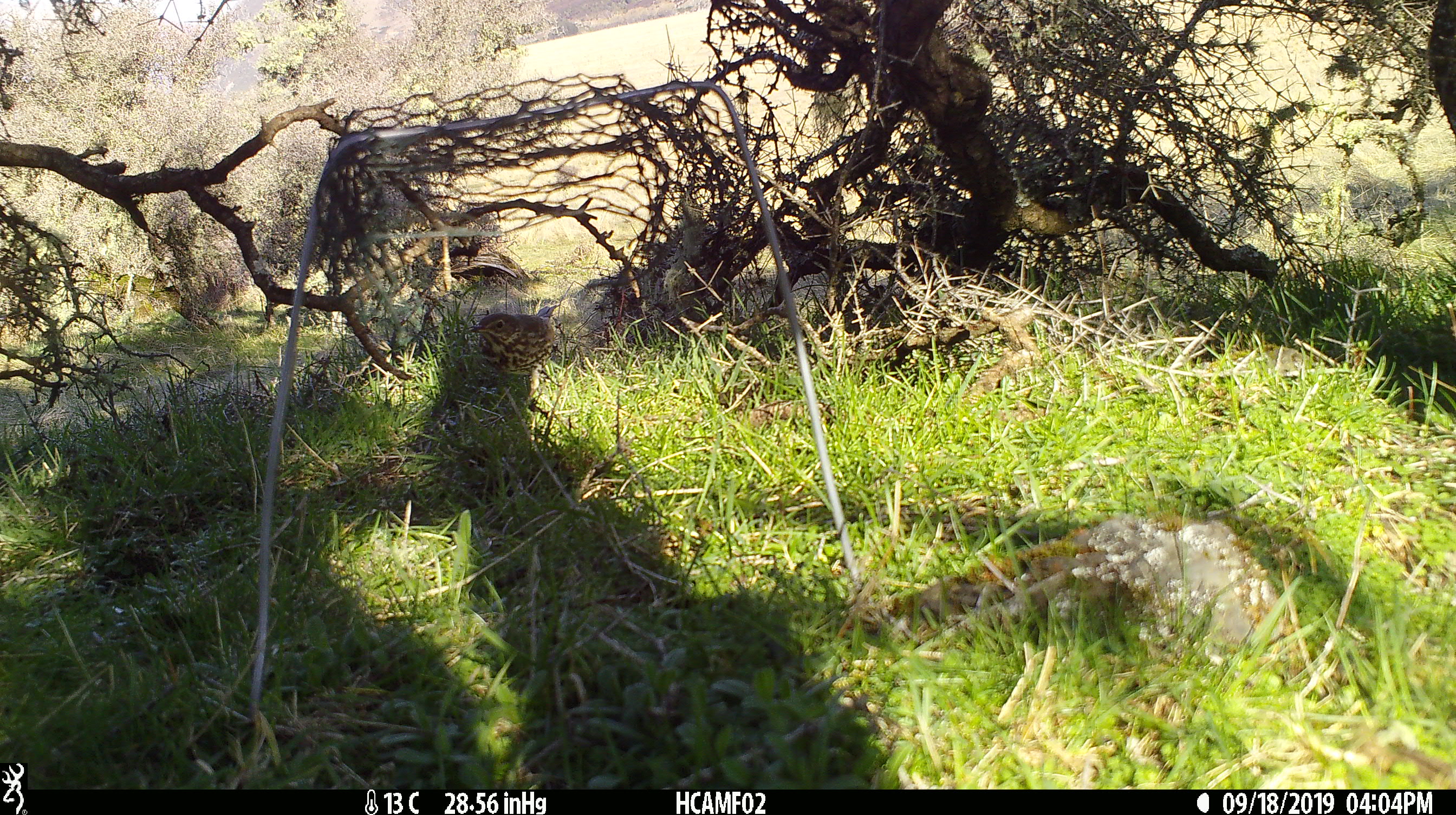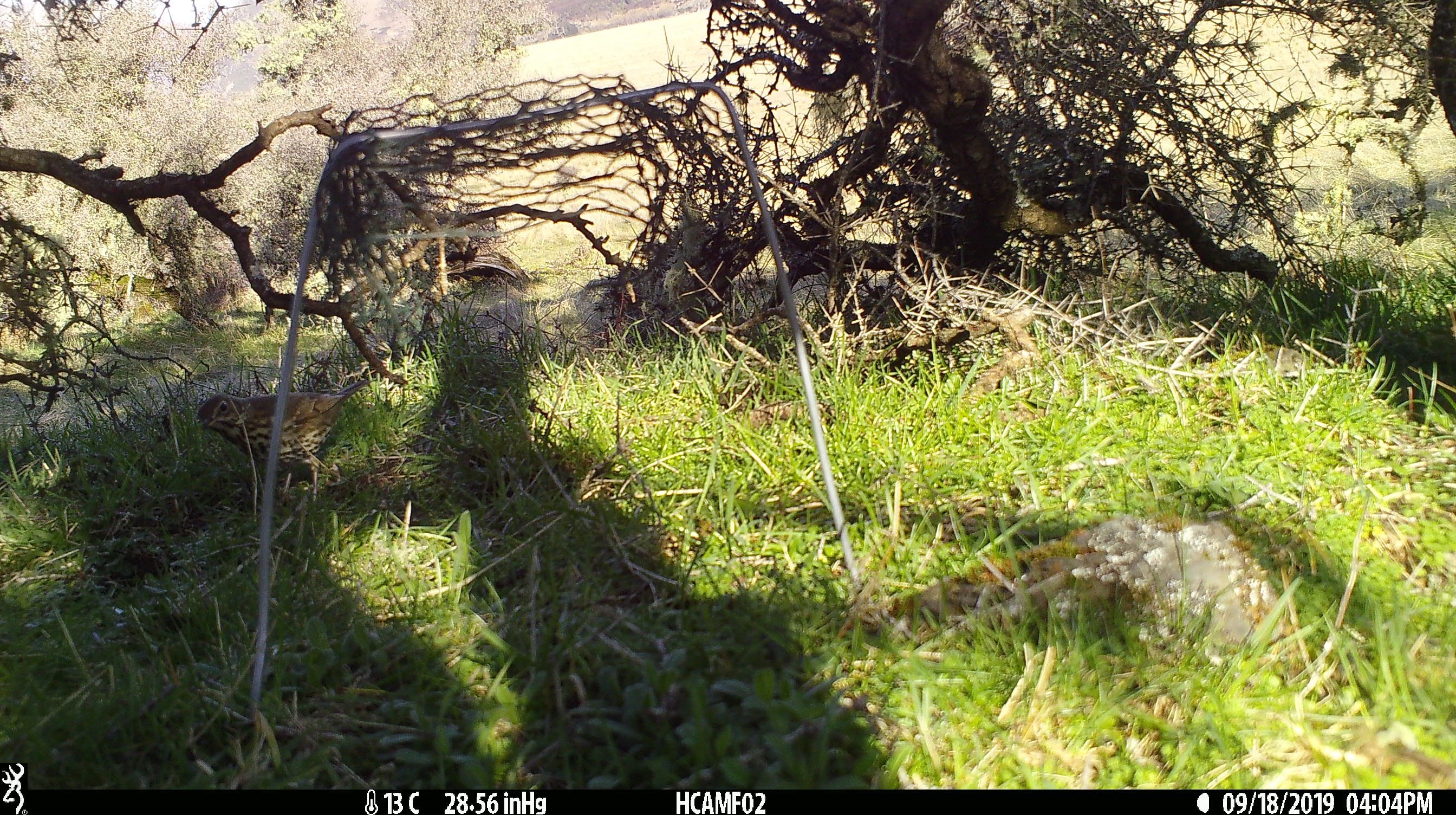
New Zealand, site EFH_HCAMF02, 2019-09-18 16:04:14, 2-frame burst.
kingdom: Animalia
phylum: Chordata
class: Aves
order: Passeriformes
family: Turdidae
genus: Turdus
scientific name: Turdus philomelos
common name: song thrush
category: thrush